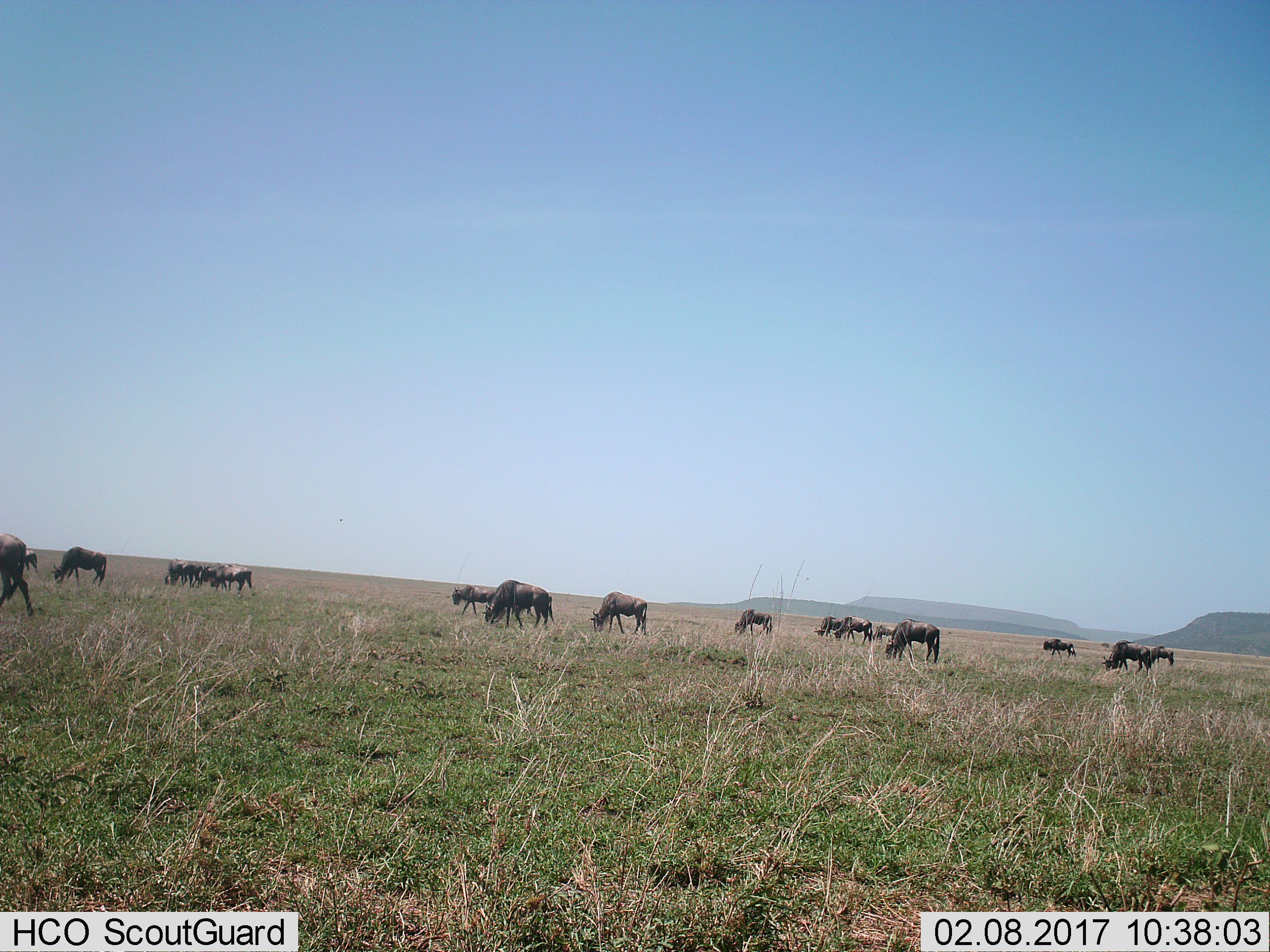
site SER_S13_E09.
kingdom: Animalia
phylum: Chordata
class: Mammalia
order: Artiodactyla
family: Bovidae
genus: Connochaetes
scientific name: Connochaetes taurinus taurinus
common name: blue wildebeest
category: wildebeestblue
Wildebeestblue (blue wildebeest) (Connochaetes taurinus taurinus), count 11-50. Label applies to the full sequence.